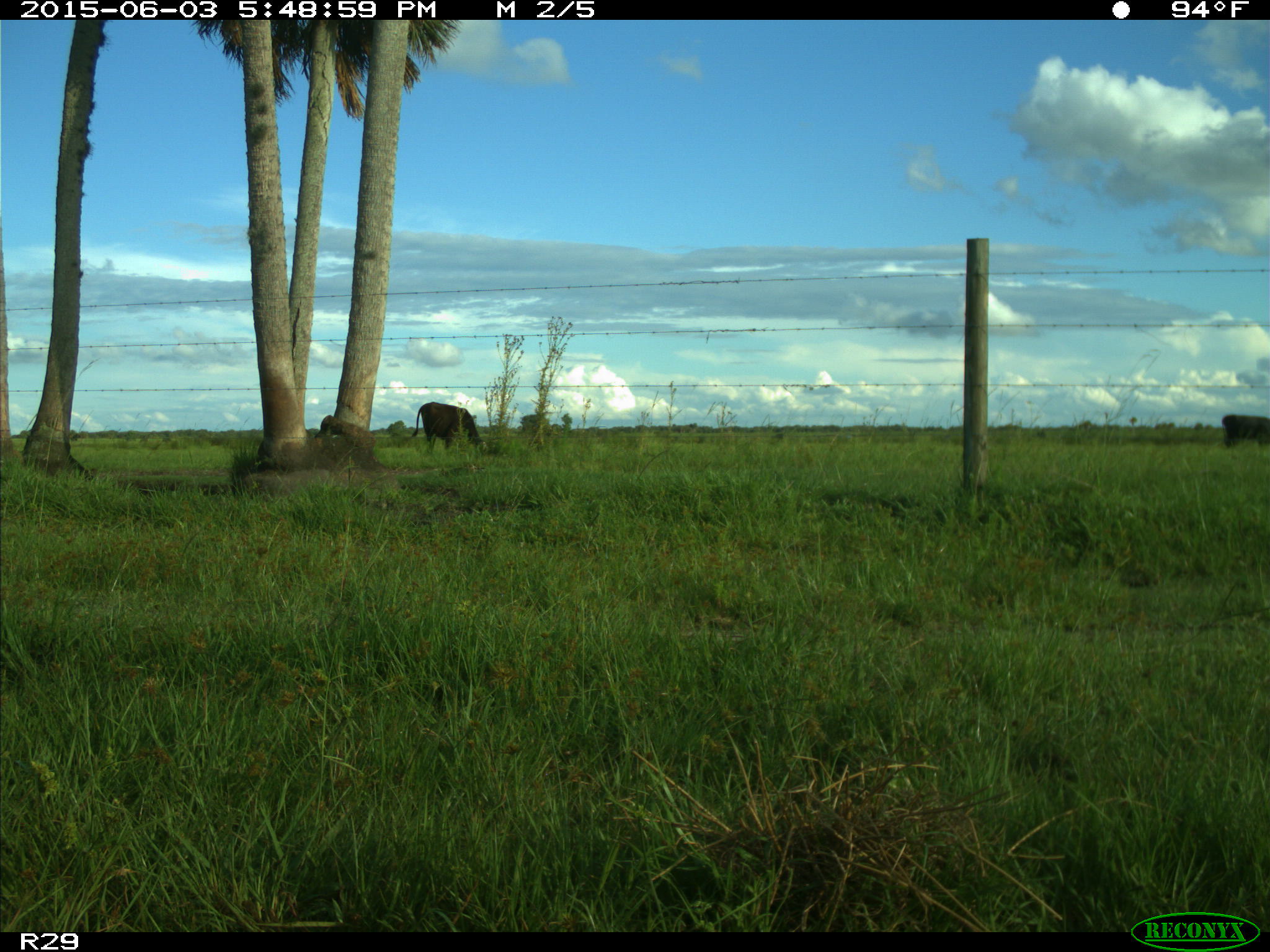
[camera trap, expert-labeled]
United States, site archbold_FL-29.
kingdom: Animalia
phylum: Chordata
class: Mammalia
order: Artiodactyla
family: Bovidae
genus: Bos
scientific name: Bos taurus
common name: domestic cow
Bos taurus (domestic cow).